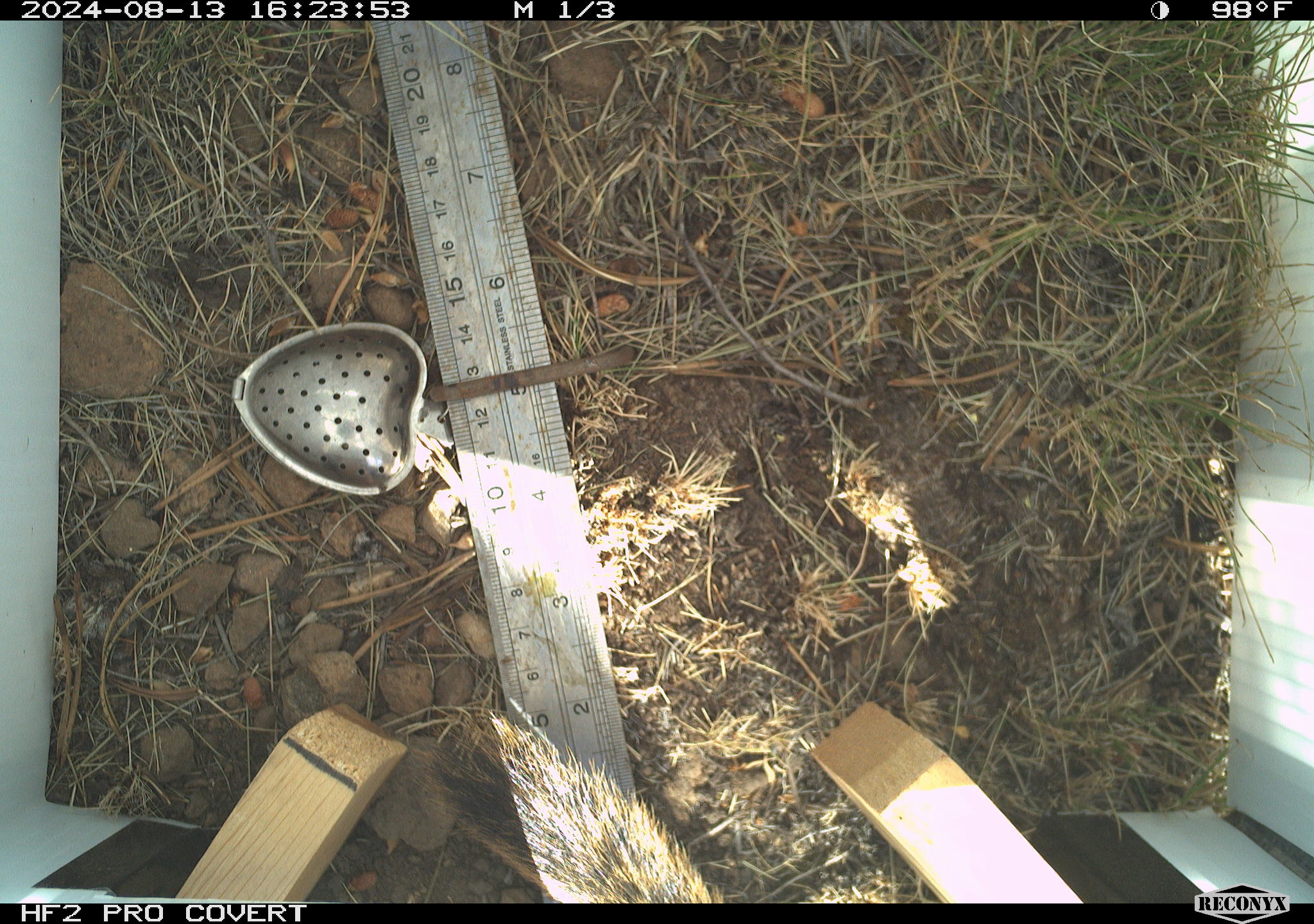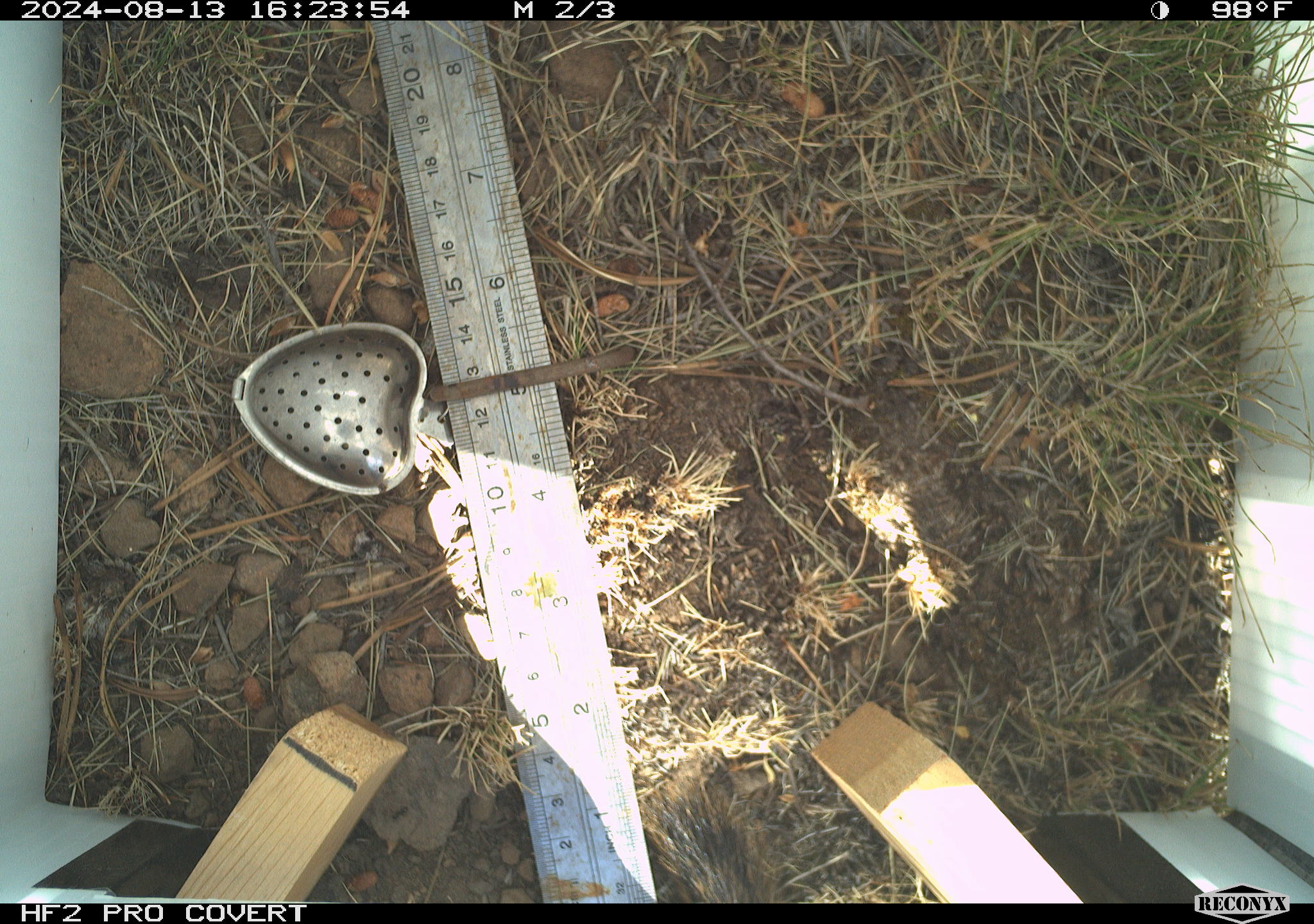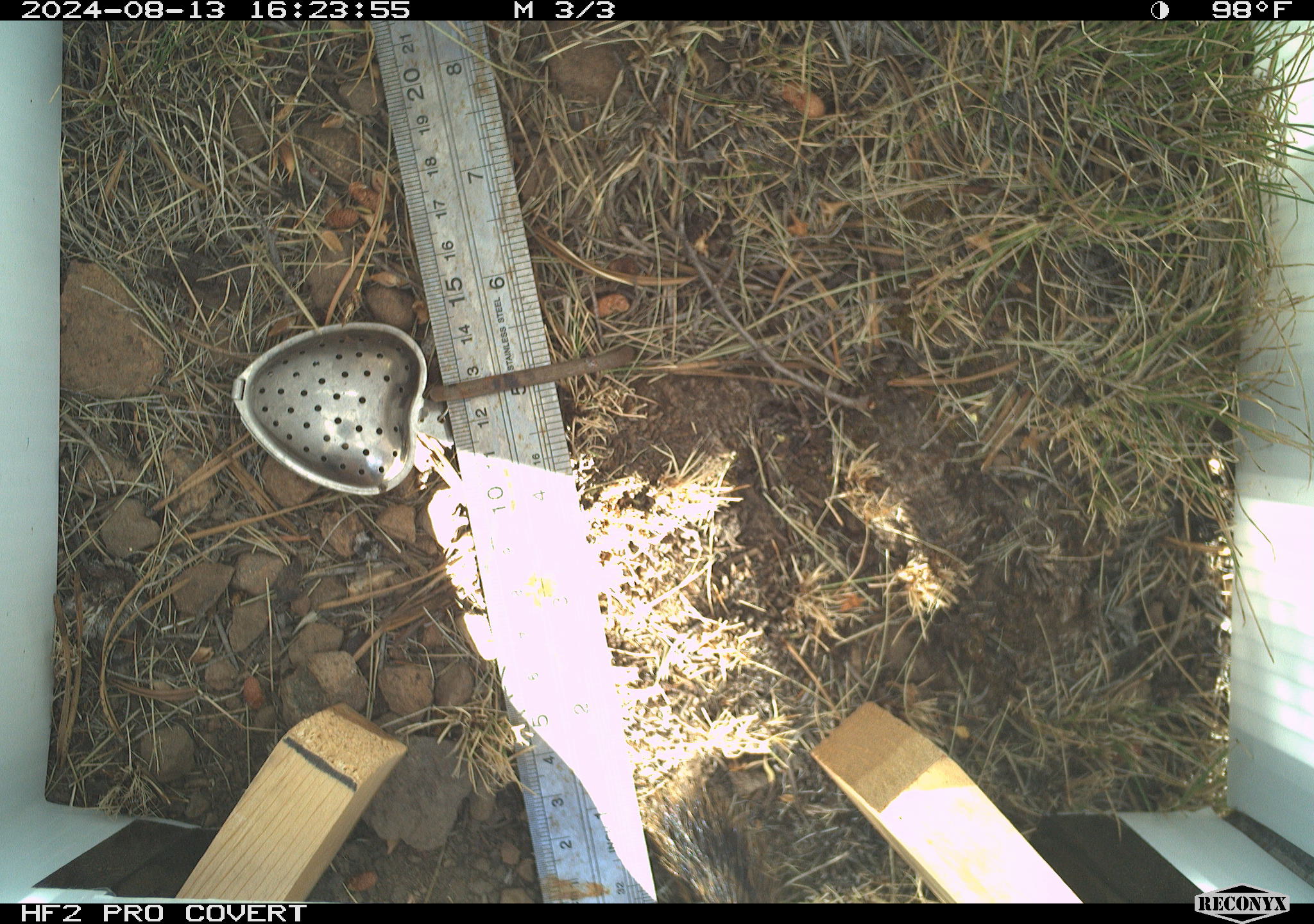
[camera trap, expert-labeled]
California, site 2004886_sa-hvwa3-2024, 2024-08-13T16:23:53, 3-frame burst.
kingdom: Animalia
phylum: Chordata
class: Mammalia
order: Rodentia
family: Sciuridae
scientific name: Sciuridae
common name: squirrels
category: sciuridae family